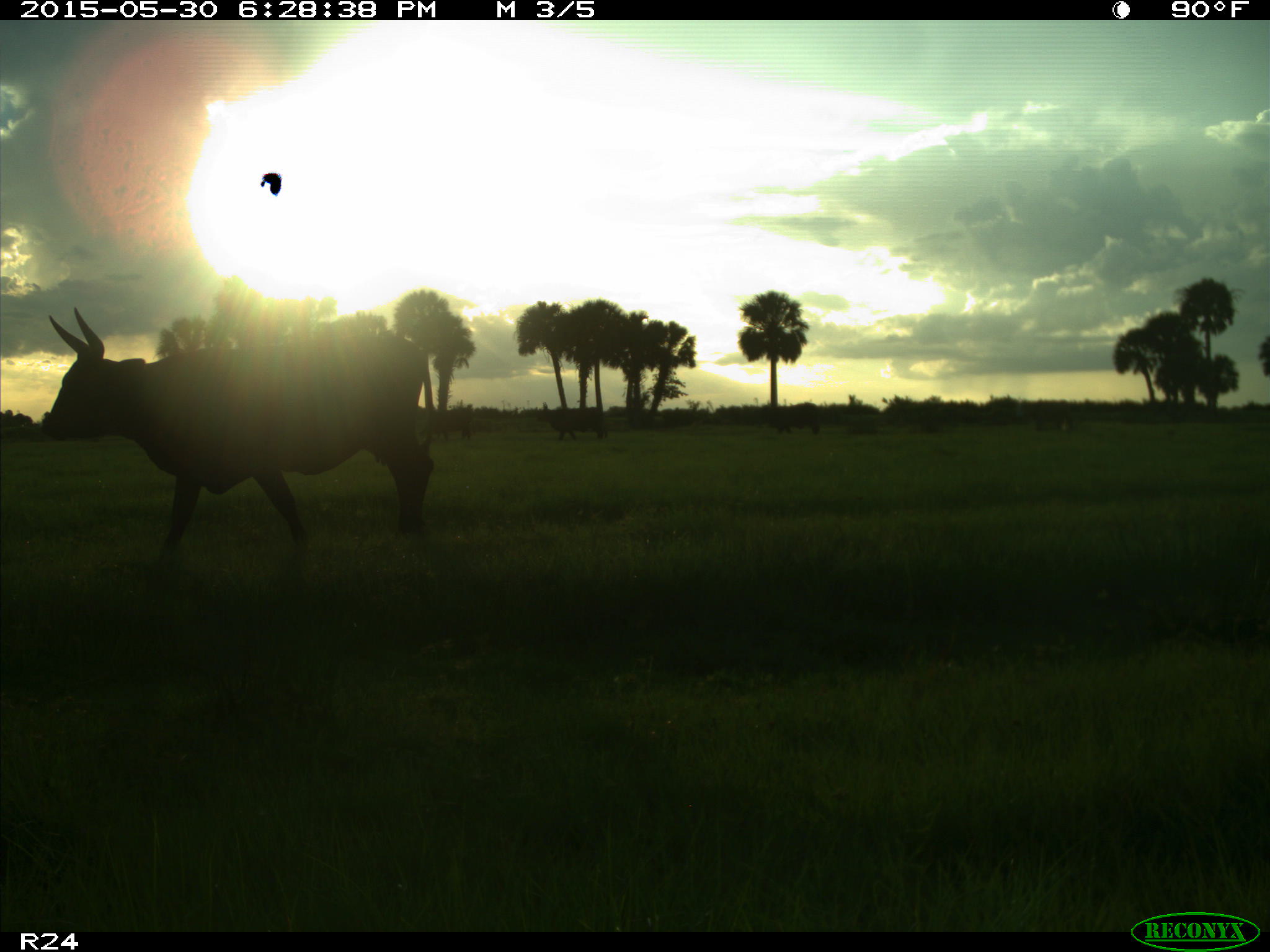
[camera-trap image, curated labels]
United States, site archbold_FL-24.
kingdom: Animalia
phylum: Chordata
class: Mammalia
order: Artiodactyla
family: Bovidae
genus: Bos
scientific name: Bos taurus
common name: domestic cow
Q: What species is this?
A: Bos taurus (domestic cow).